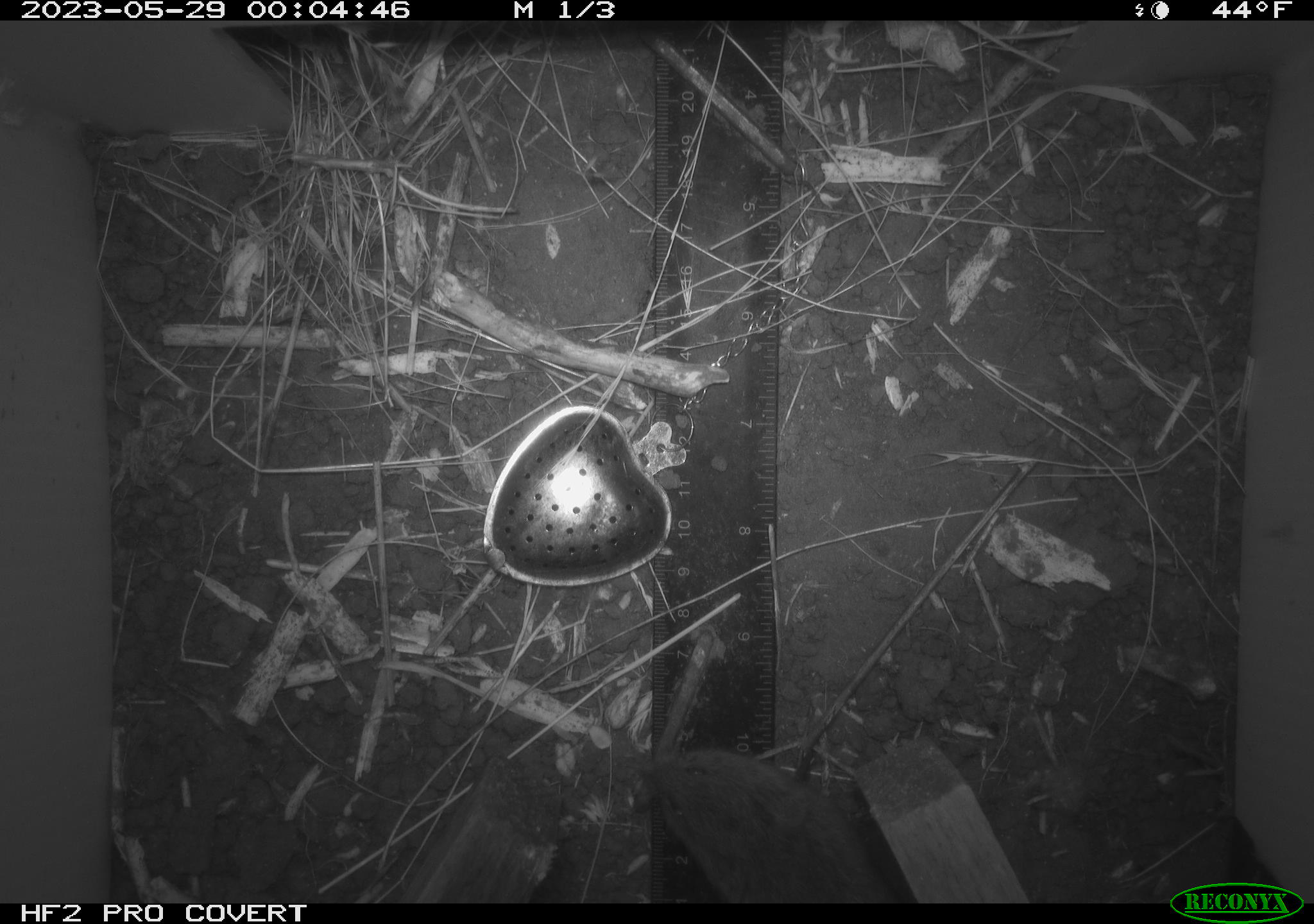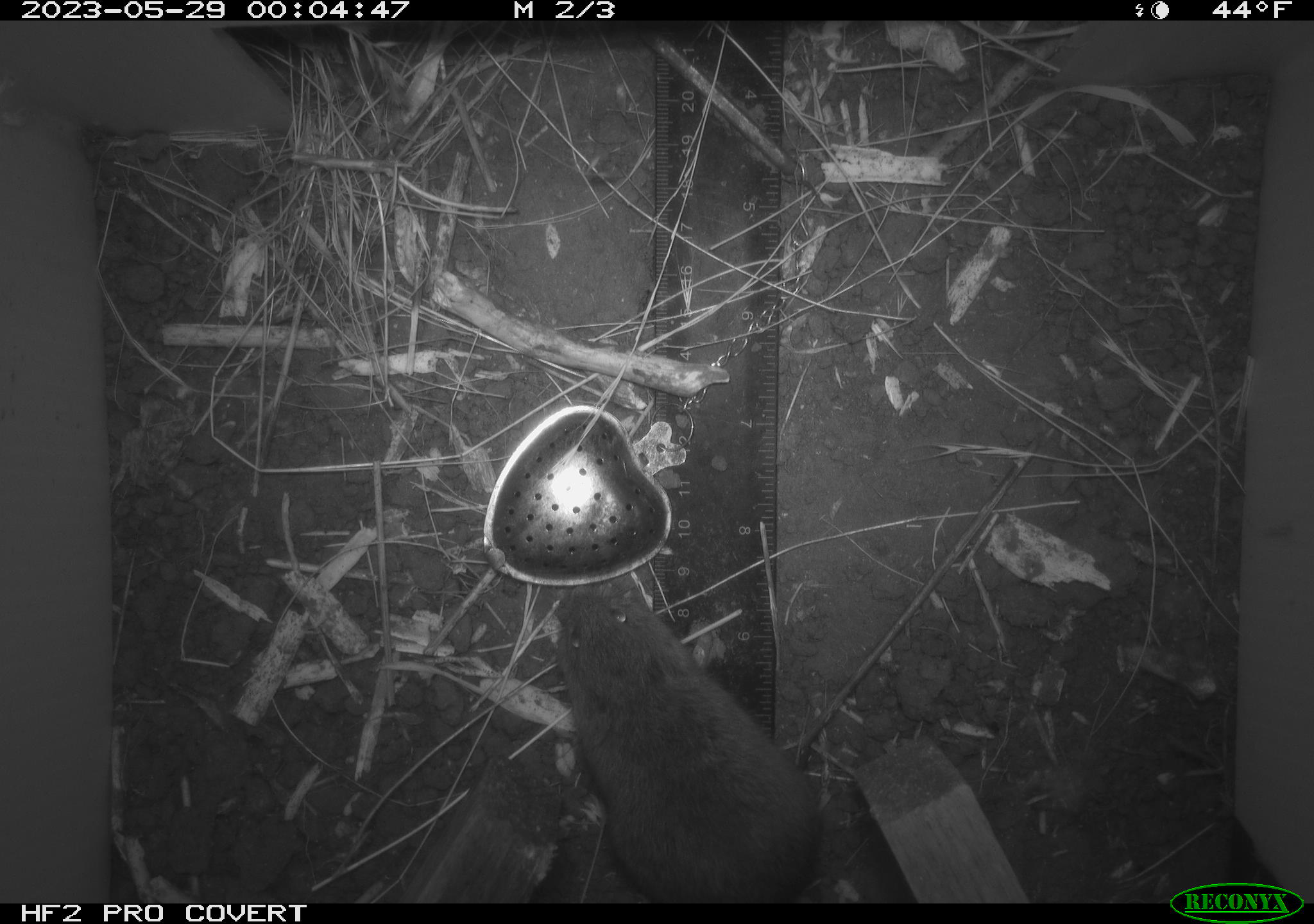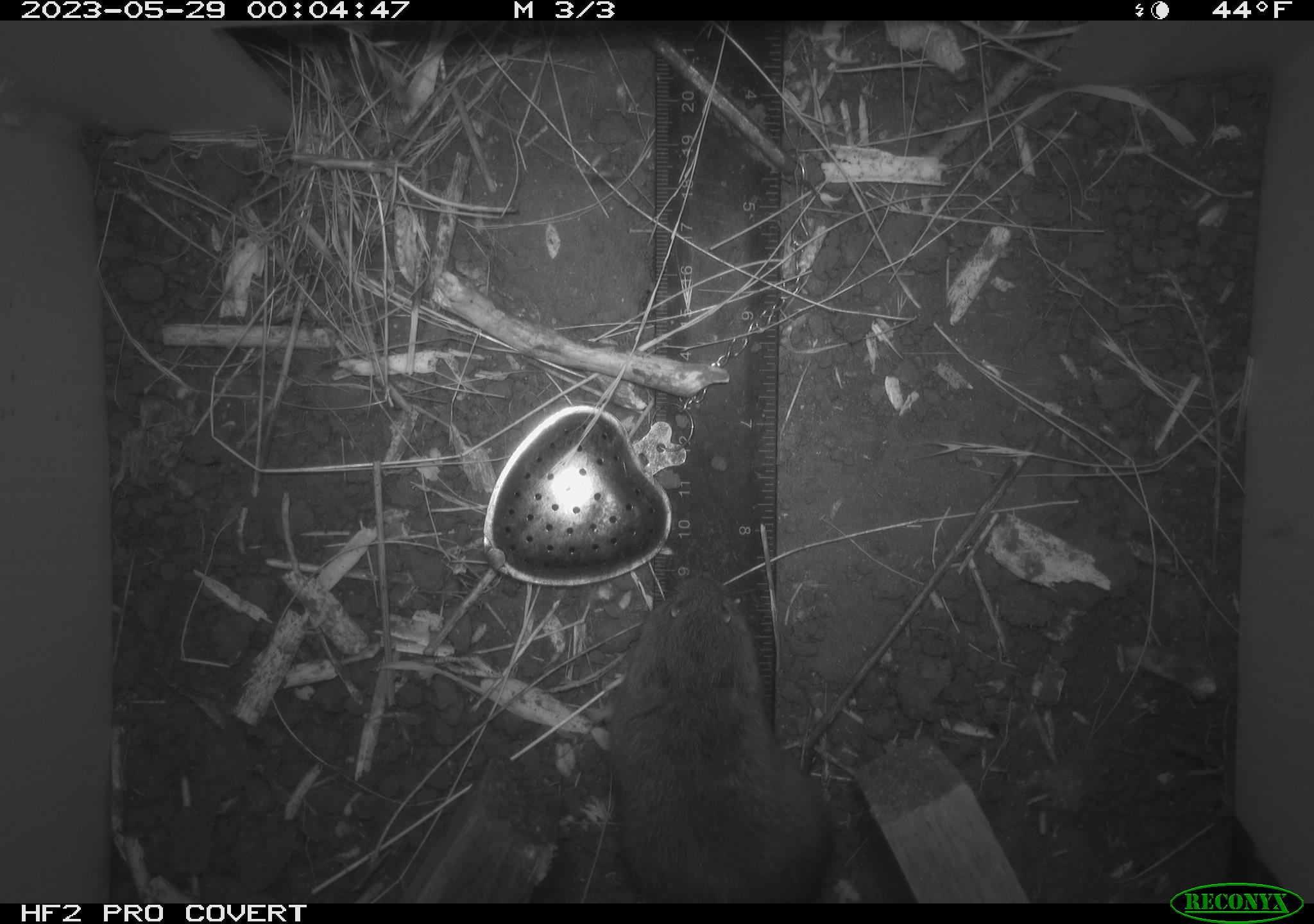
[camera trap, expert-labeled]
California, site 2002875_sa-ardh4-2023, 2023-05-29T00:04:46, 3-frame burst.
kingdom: Animalia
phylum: Chordata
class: Mammalia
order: Rodentia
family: Cricetidae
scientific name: Arvicolinae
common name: voles, lemmings, and muskrats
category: arvicolinae subfamily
Arvicolinae subfamily (voles, lemmings, and muskrats) (Arvicolinae).